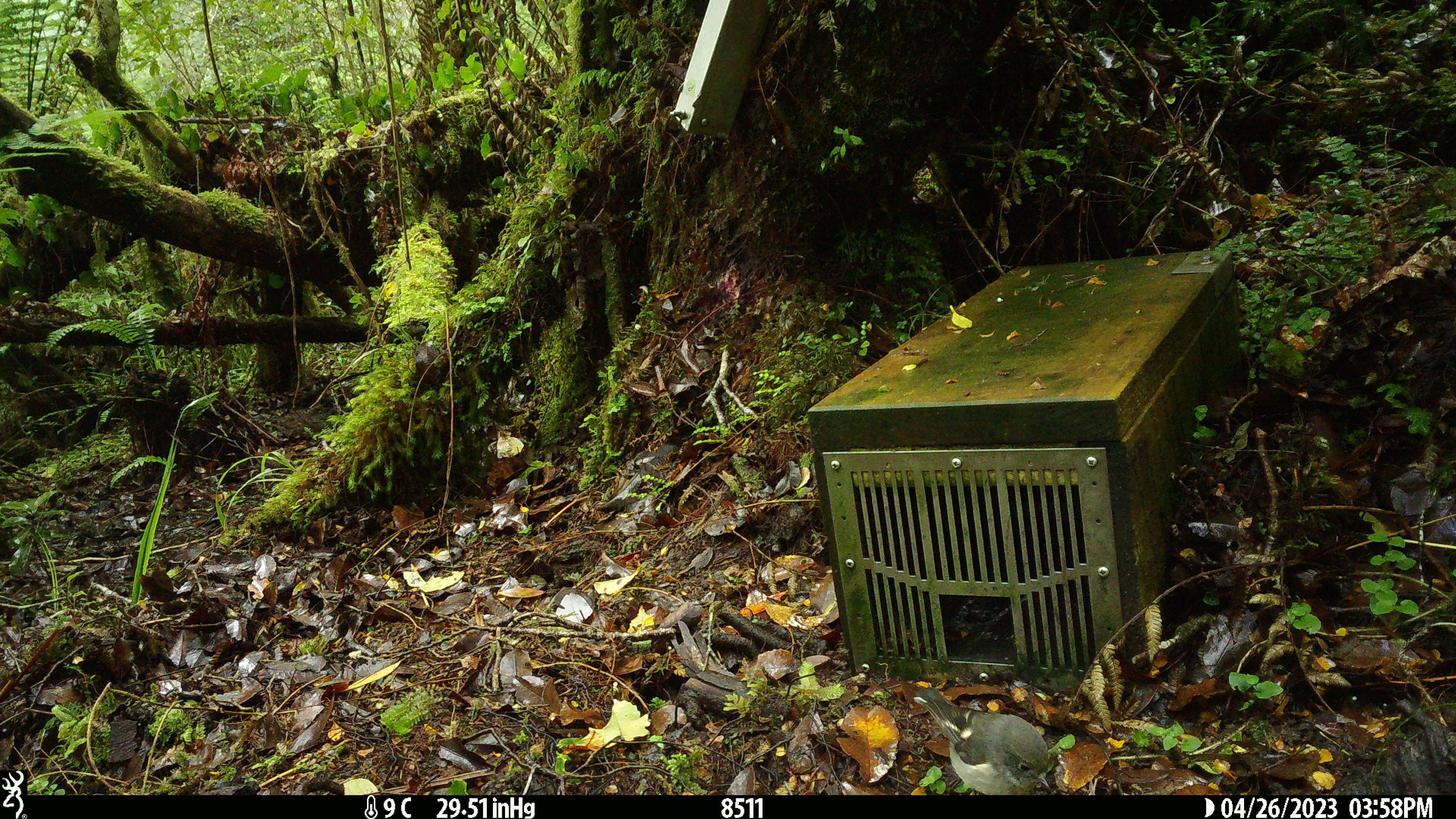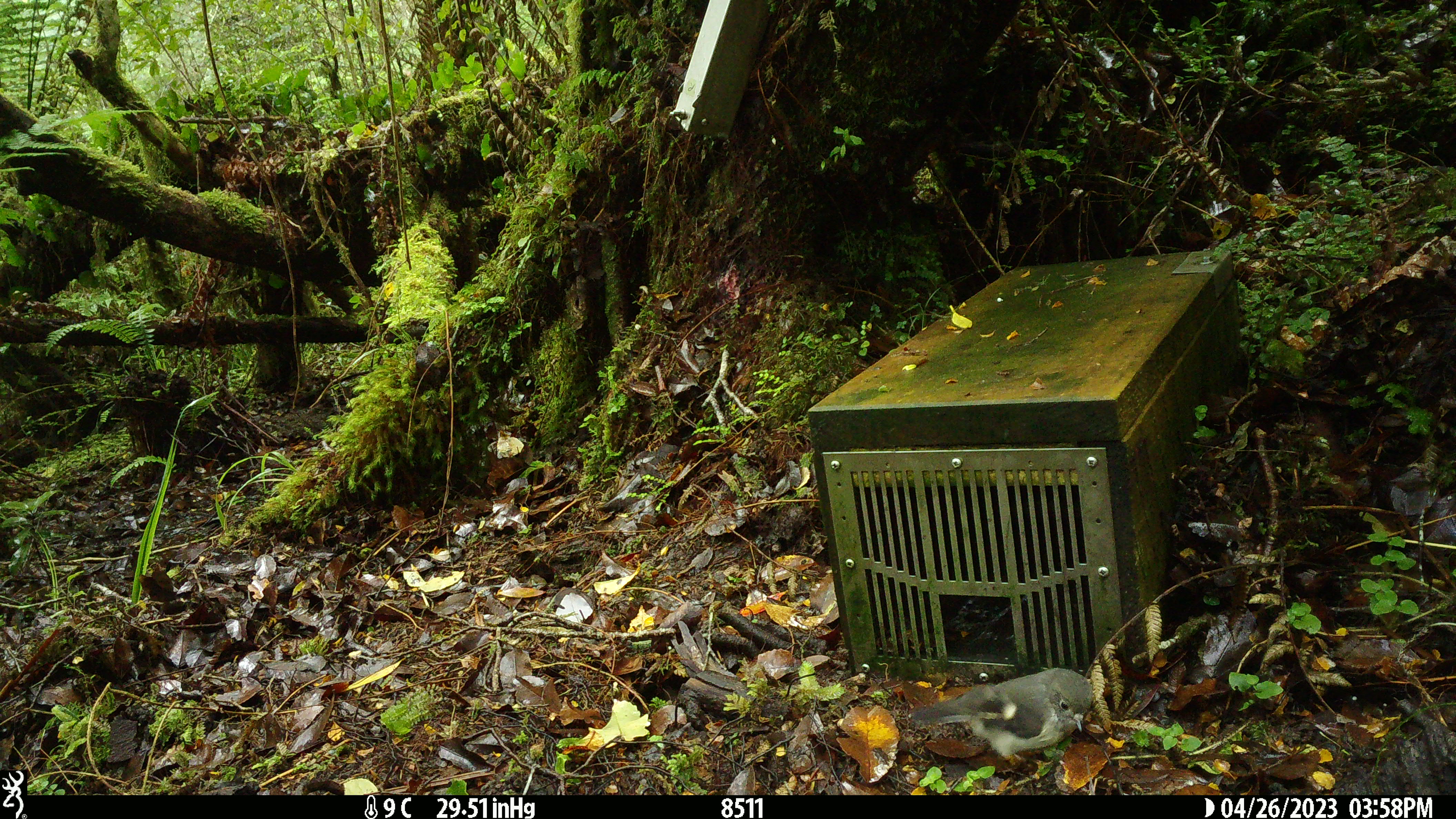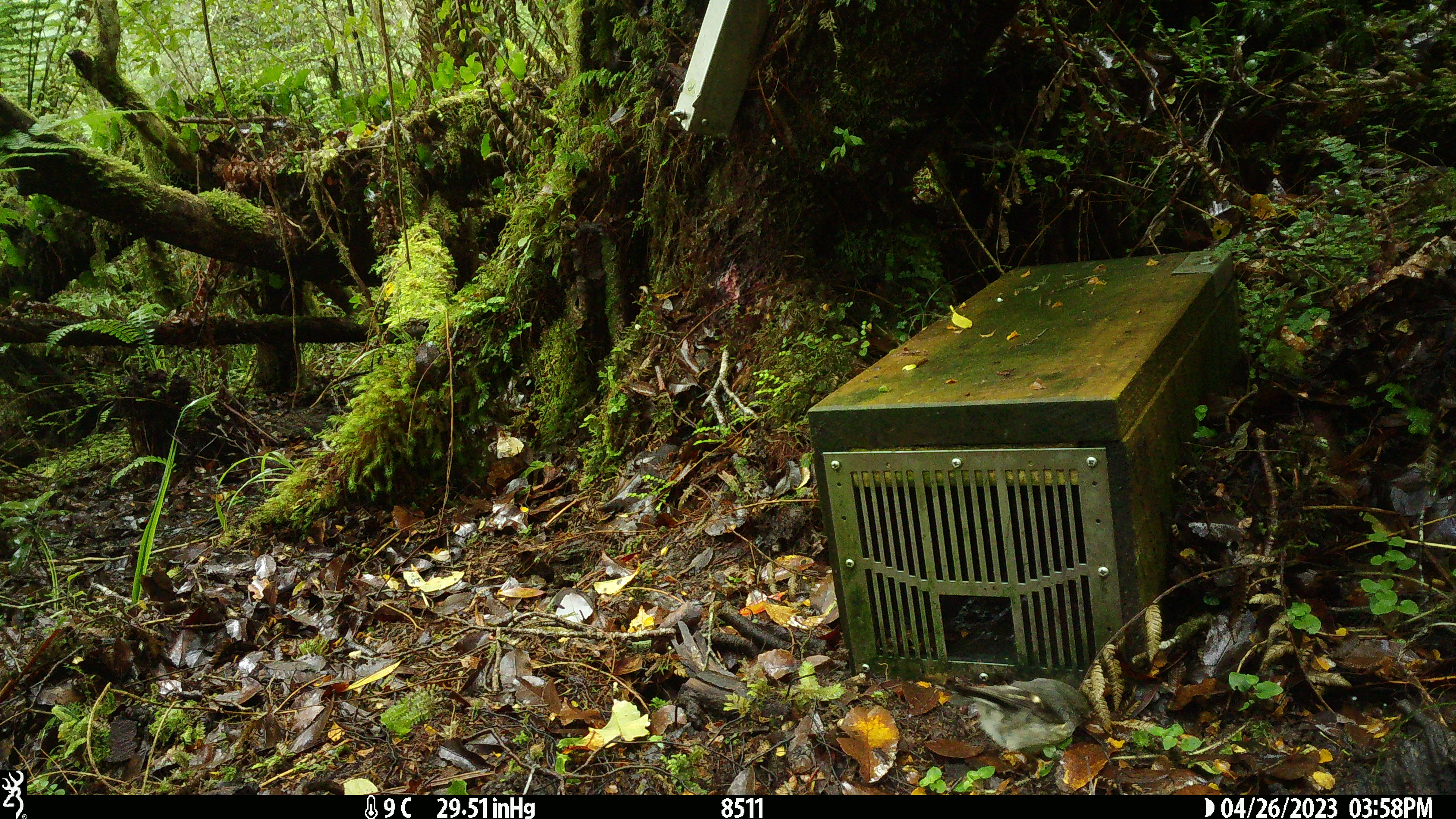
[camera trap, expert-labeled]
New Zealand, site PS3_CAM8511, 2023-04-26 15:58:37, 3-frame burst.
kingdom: Animalia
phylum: Chordata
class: Aves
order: Passeriformes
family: Petroicidae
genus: Petroica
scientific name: Petroica macrocephala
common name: tomtit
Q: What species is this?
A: Tomtit (Petroica macrocephala).